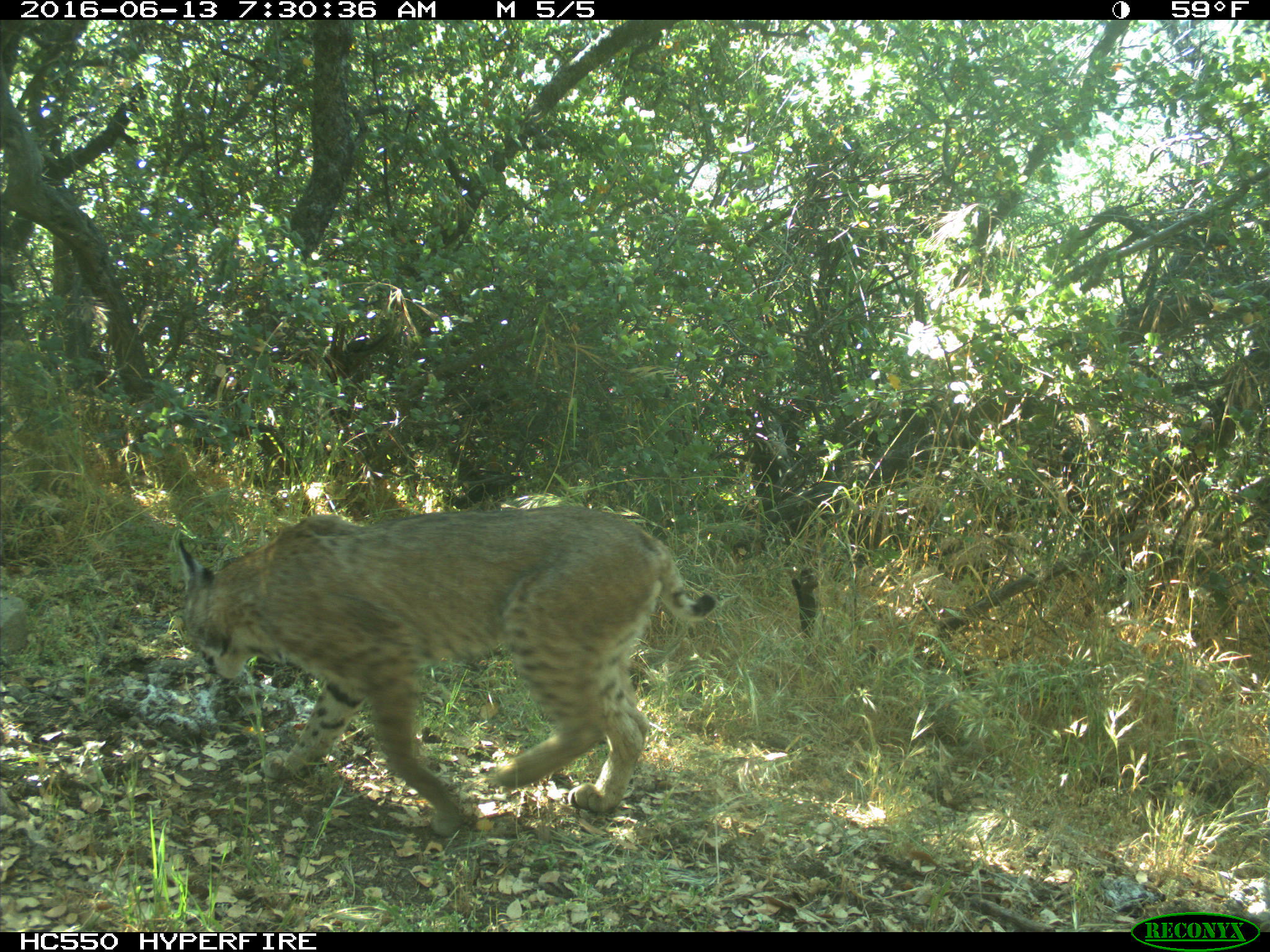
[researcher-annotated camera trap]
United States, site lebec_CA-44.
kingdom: Animalia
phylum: Chordata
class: Mammalia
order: Carnivora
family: Felidae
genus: Lynx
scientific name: Lynx rufus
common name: bobcat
Lynx rufus (bobcat).